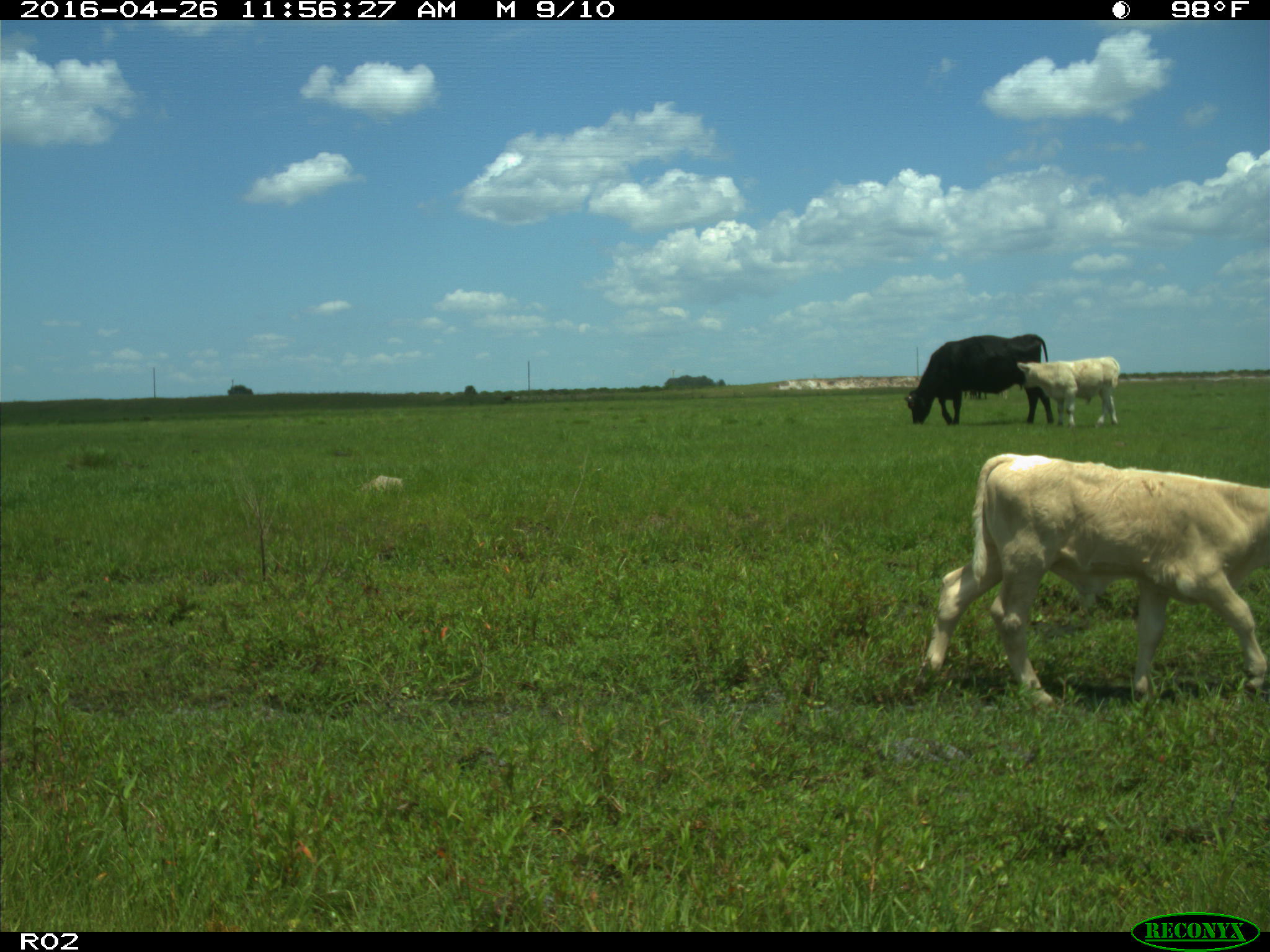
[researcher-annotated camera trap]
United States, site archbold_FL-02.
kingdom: Animalia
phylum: Chordata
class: Mammalia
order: Artiodactyla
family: Bovidae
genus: Bos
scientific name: Bos taurus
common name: domestic cow